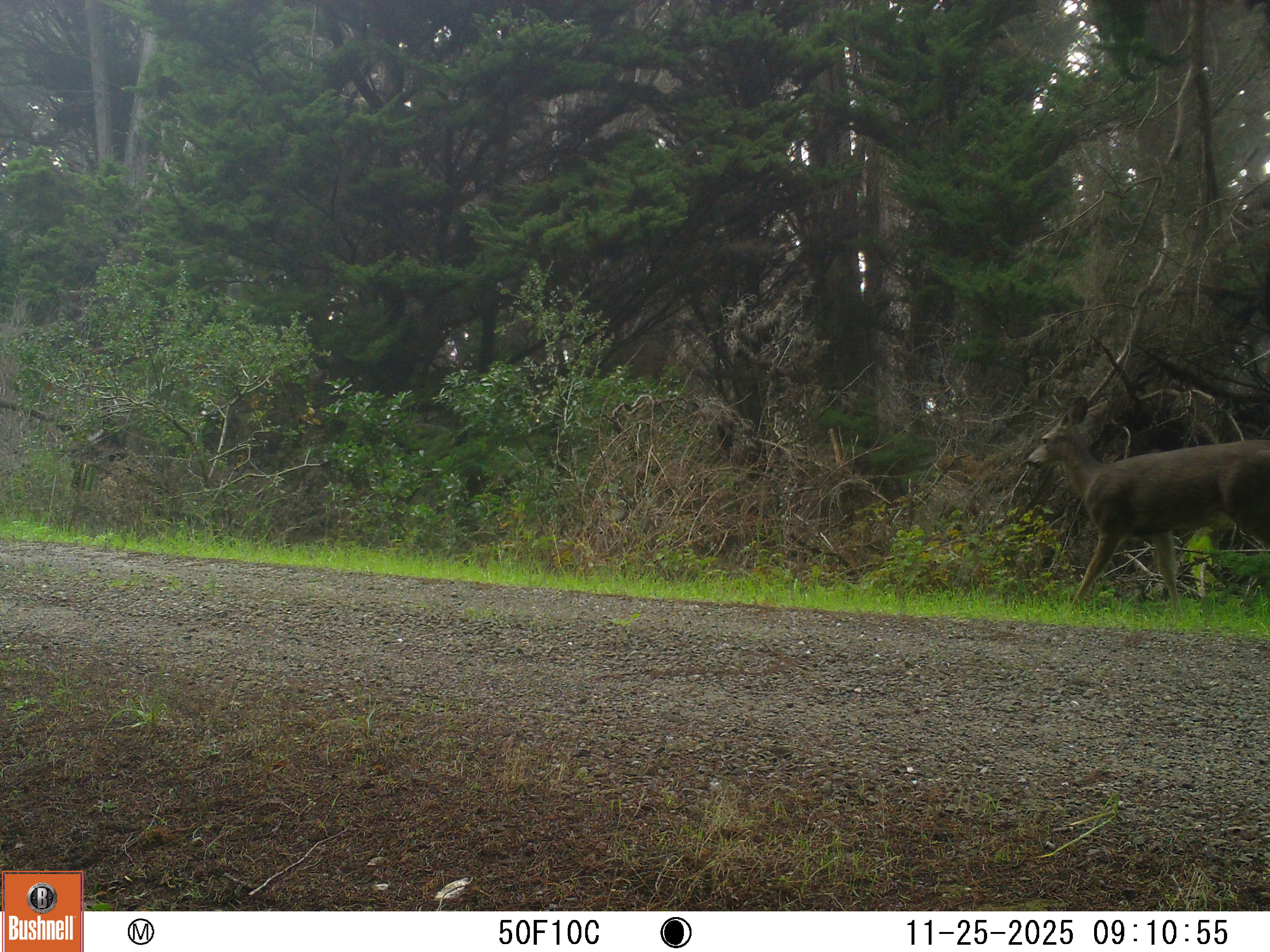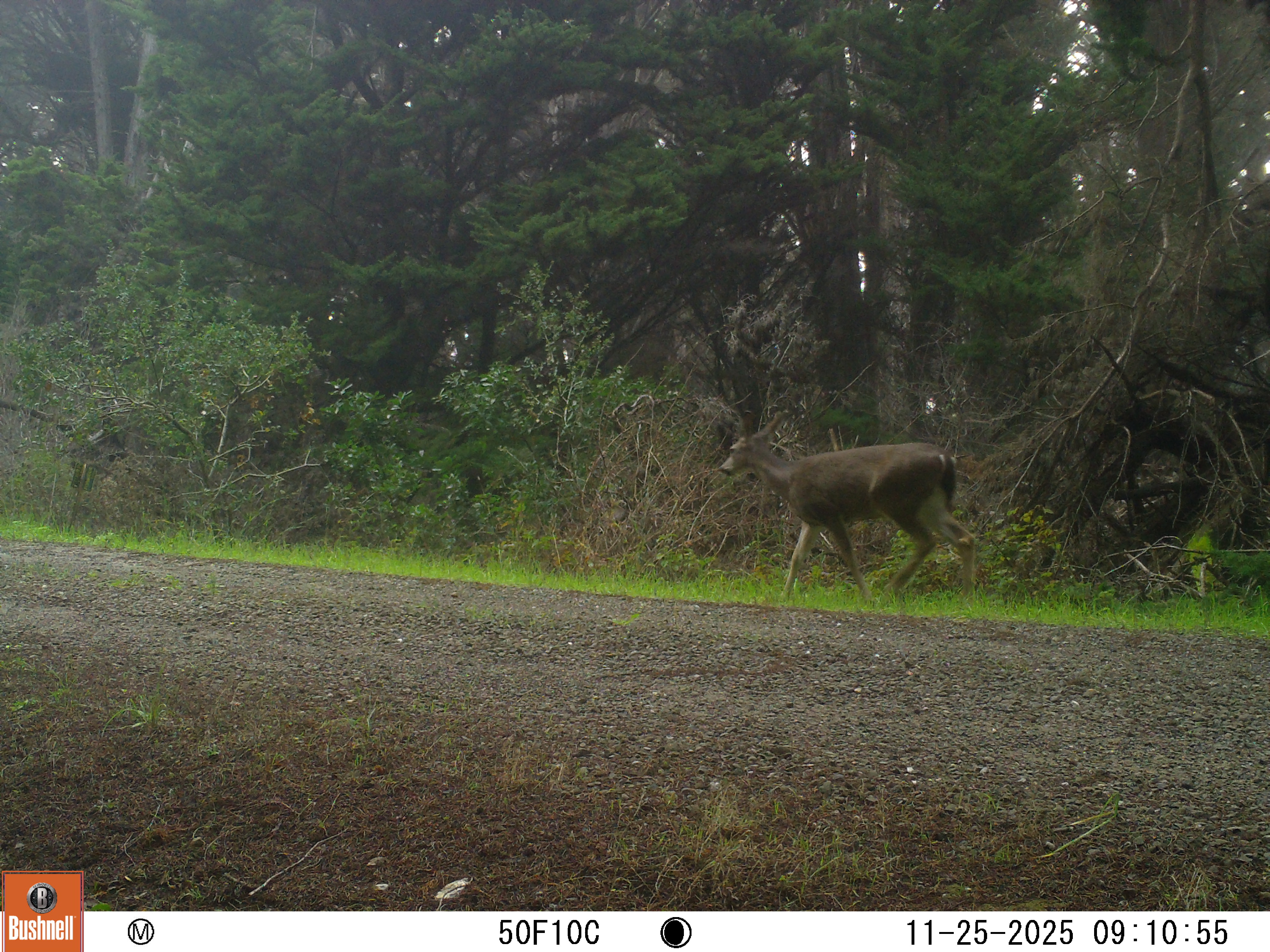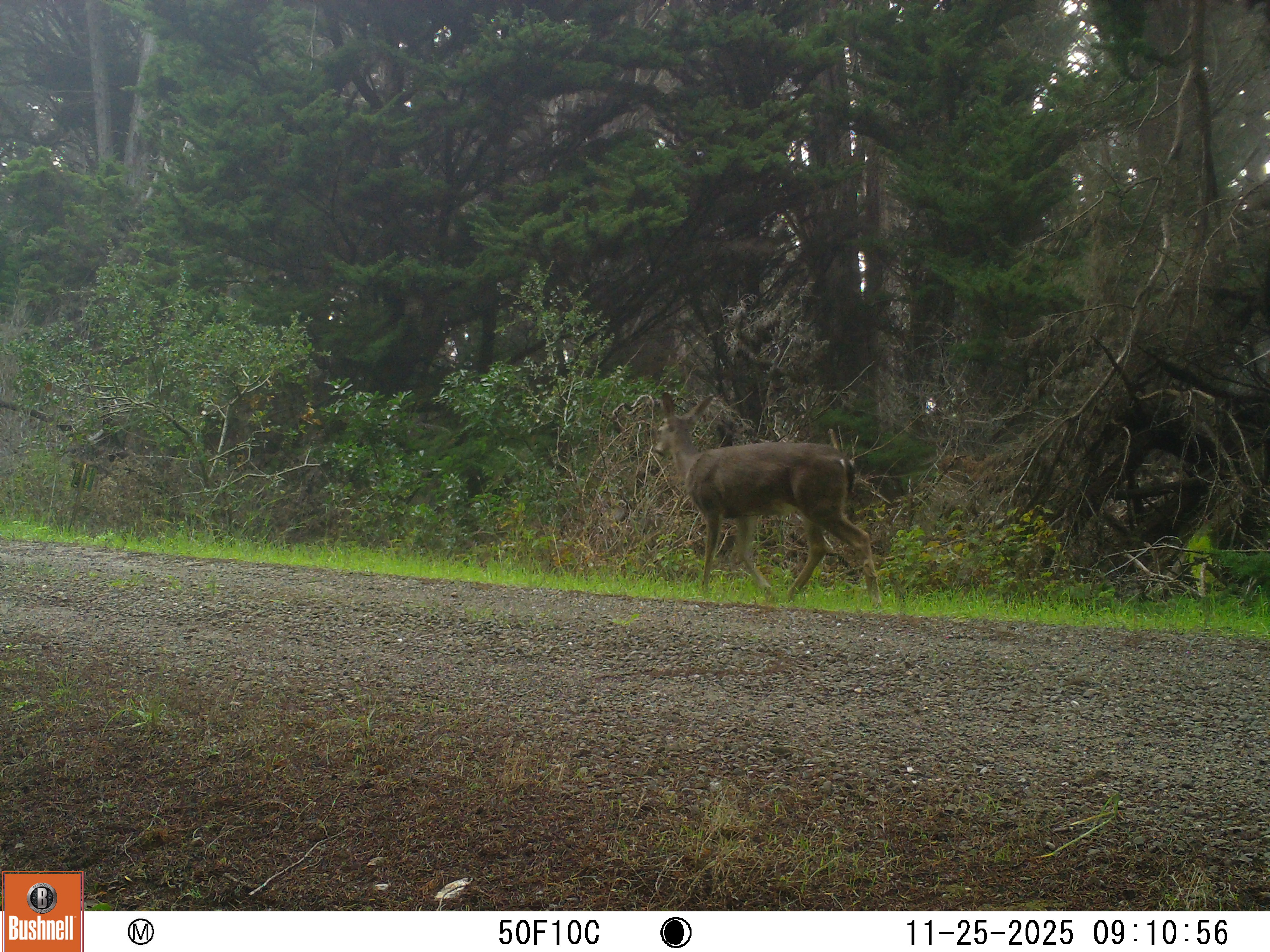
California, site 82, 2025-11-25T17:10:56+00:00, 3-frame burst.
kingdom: Animalia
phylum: Chordata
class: Mammalia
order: Artiodactyla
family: Cervidae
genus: Odocoileus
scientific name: Odocoileus hemionus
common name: mule deer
Mule deer (Odocoileus hemionus).